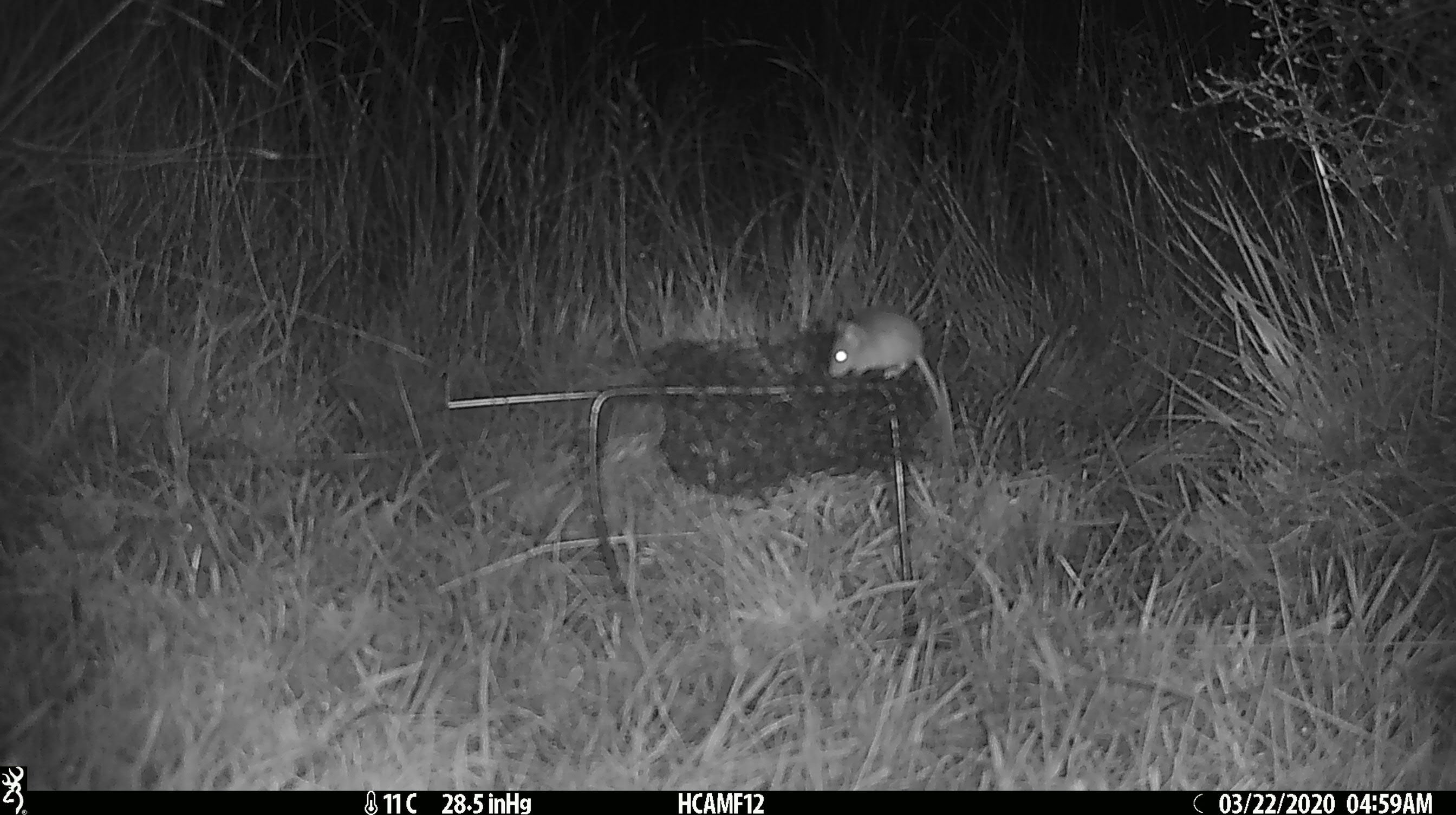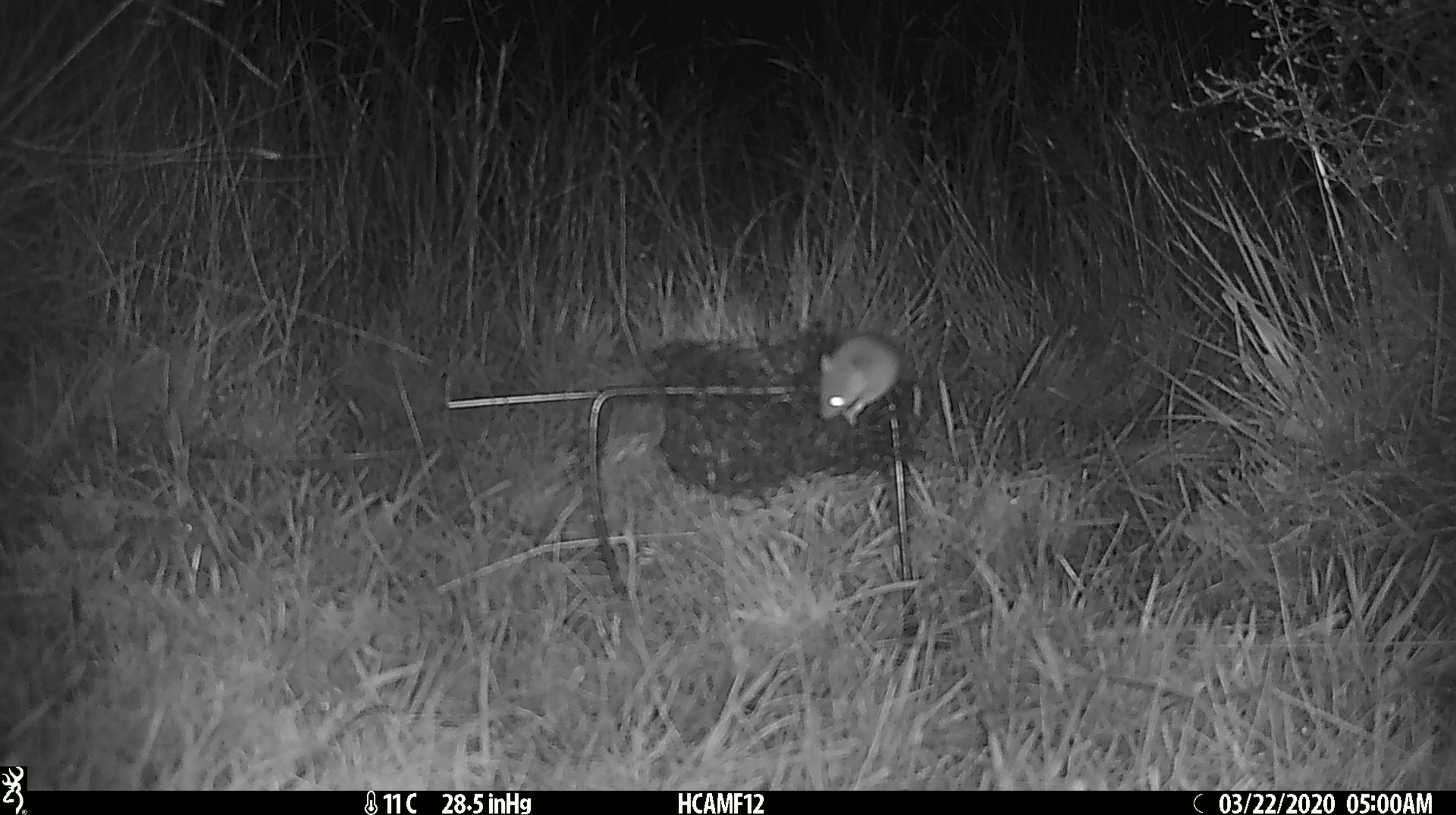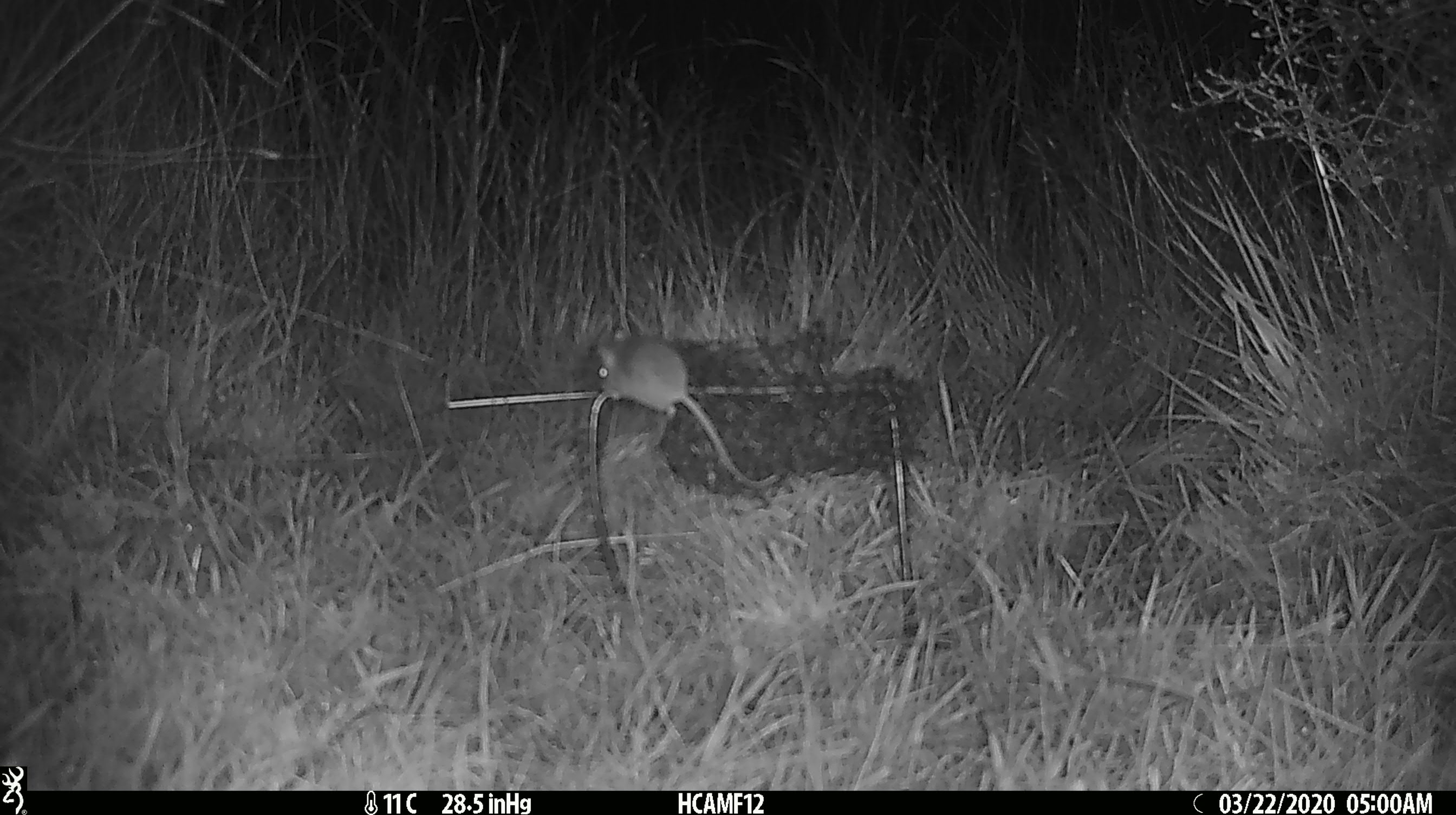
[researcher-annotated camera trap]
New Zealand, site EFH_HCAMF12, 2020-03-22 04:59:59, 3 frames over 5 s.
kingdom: Animalia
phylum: Chordata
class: Mammalia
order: Rodentia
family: Muridae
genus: Mus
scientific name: Mus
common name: mouse